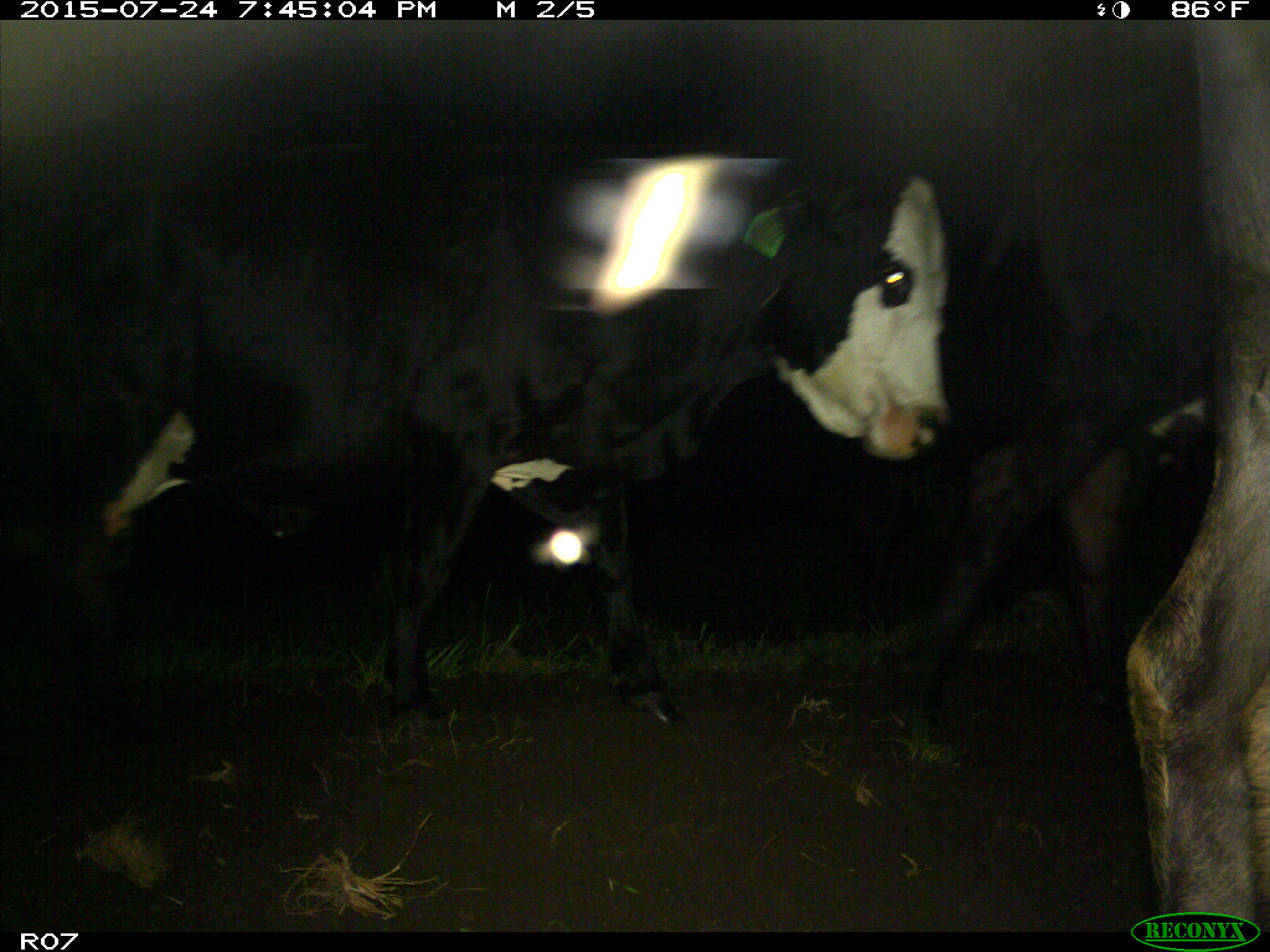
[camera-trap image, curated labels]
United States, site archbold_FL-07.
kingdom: Animalia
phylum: Chordata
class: Mammalia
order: Artiodactyla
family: Bovidae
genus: Bos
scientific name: Bos taurus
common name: domestic cow